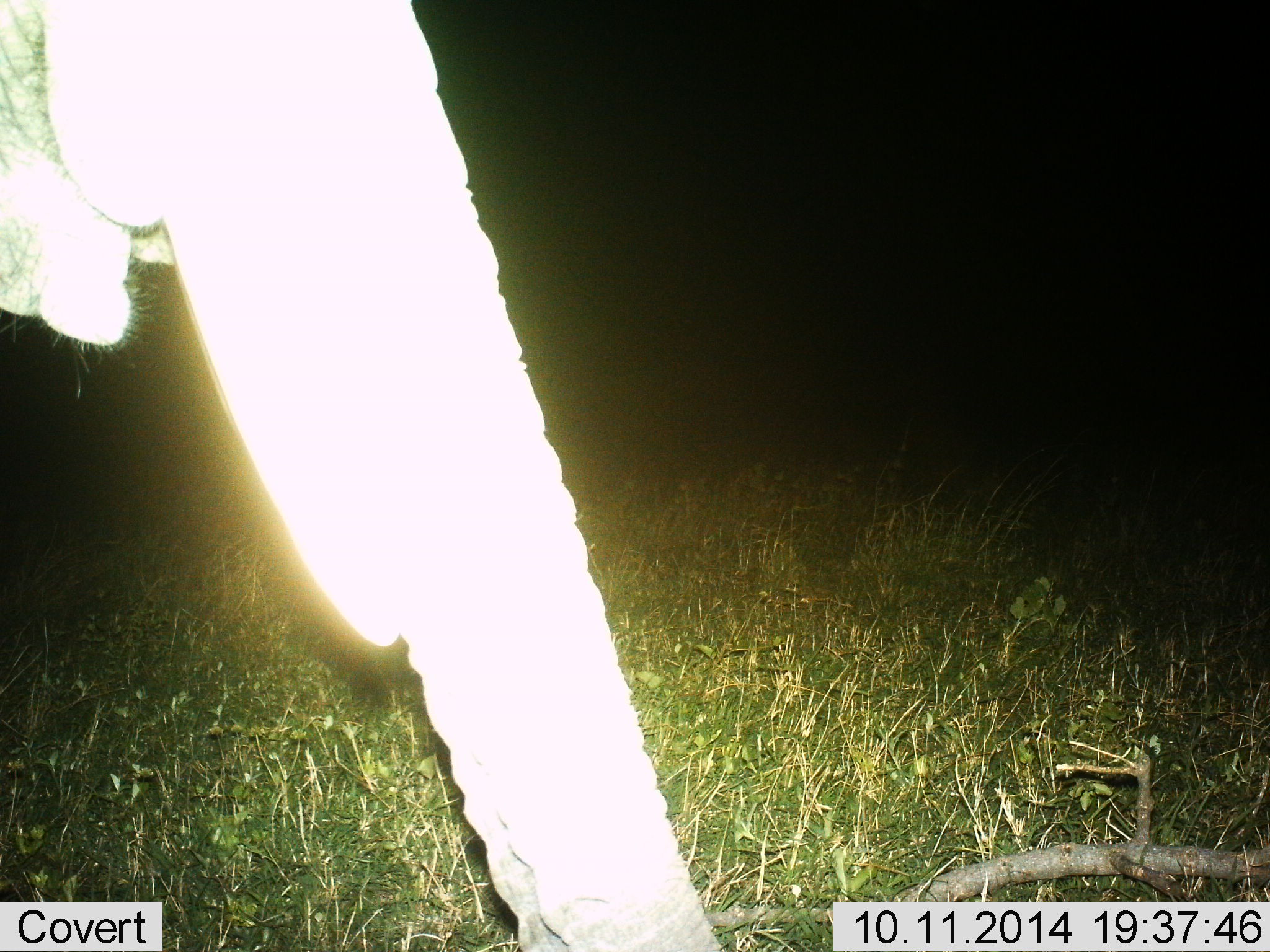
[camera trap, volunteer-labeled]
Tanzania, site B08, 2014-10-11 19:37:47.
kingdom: Animalia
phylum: Chordata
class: Mammalia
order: Proboscidea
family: Elephantidae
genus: Loxodonta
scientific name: Loxodonta africana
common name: african bush elephant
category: elephant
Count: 1.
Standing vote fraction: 70%.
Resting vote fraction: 0%.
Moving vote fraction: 0%.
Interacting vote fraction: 10%.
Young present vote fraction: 0%.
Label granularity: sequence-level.